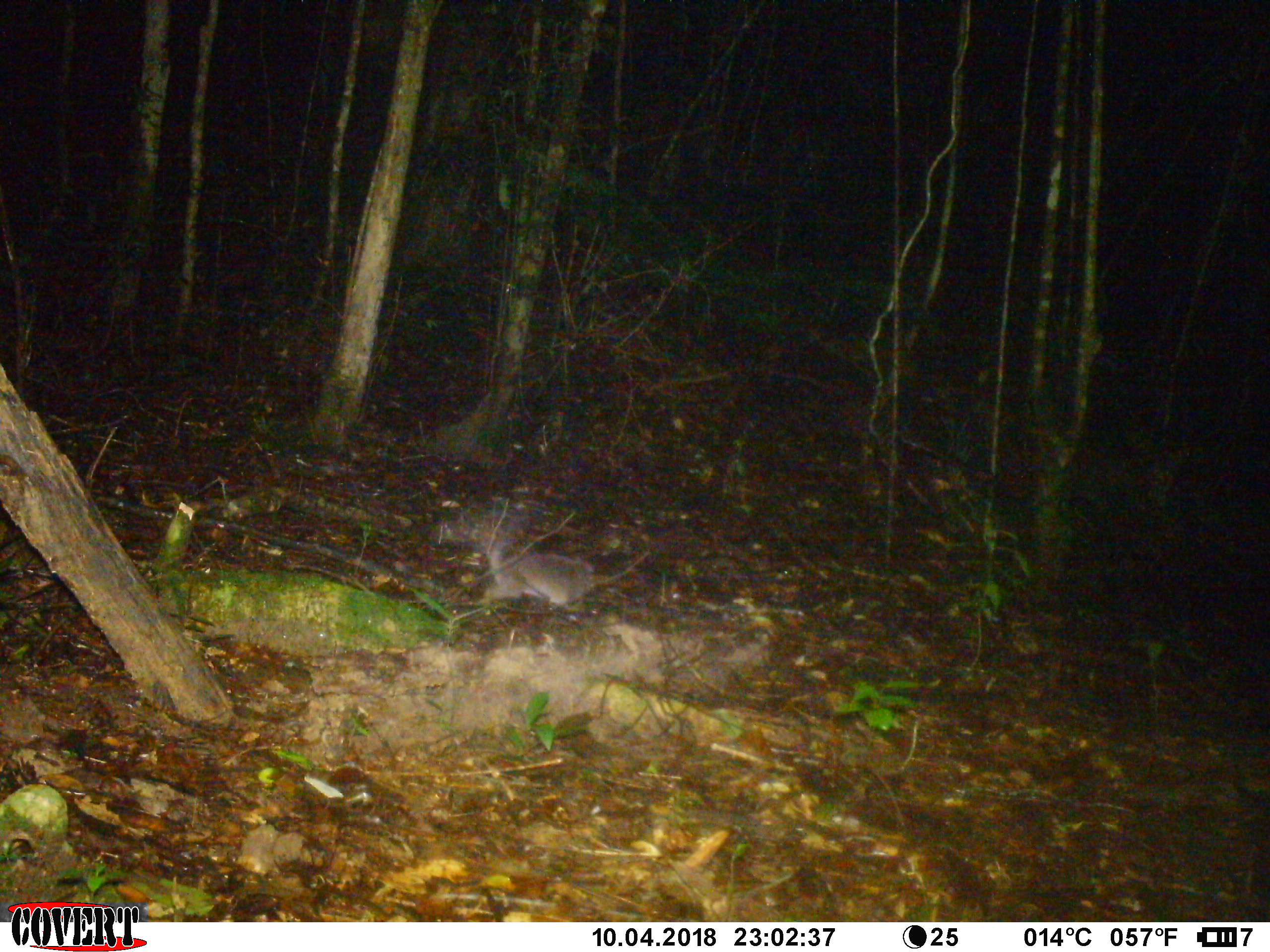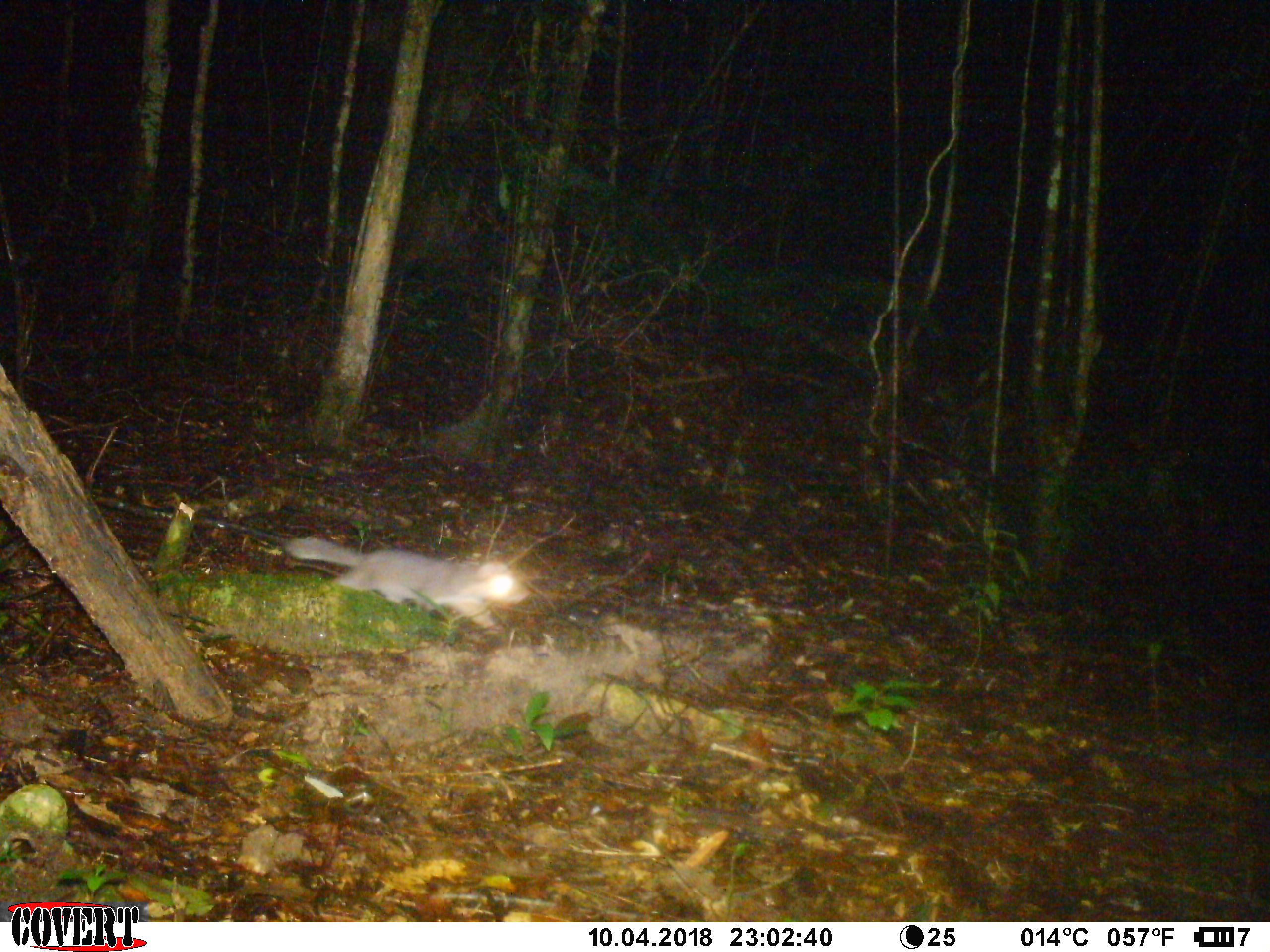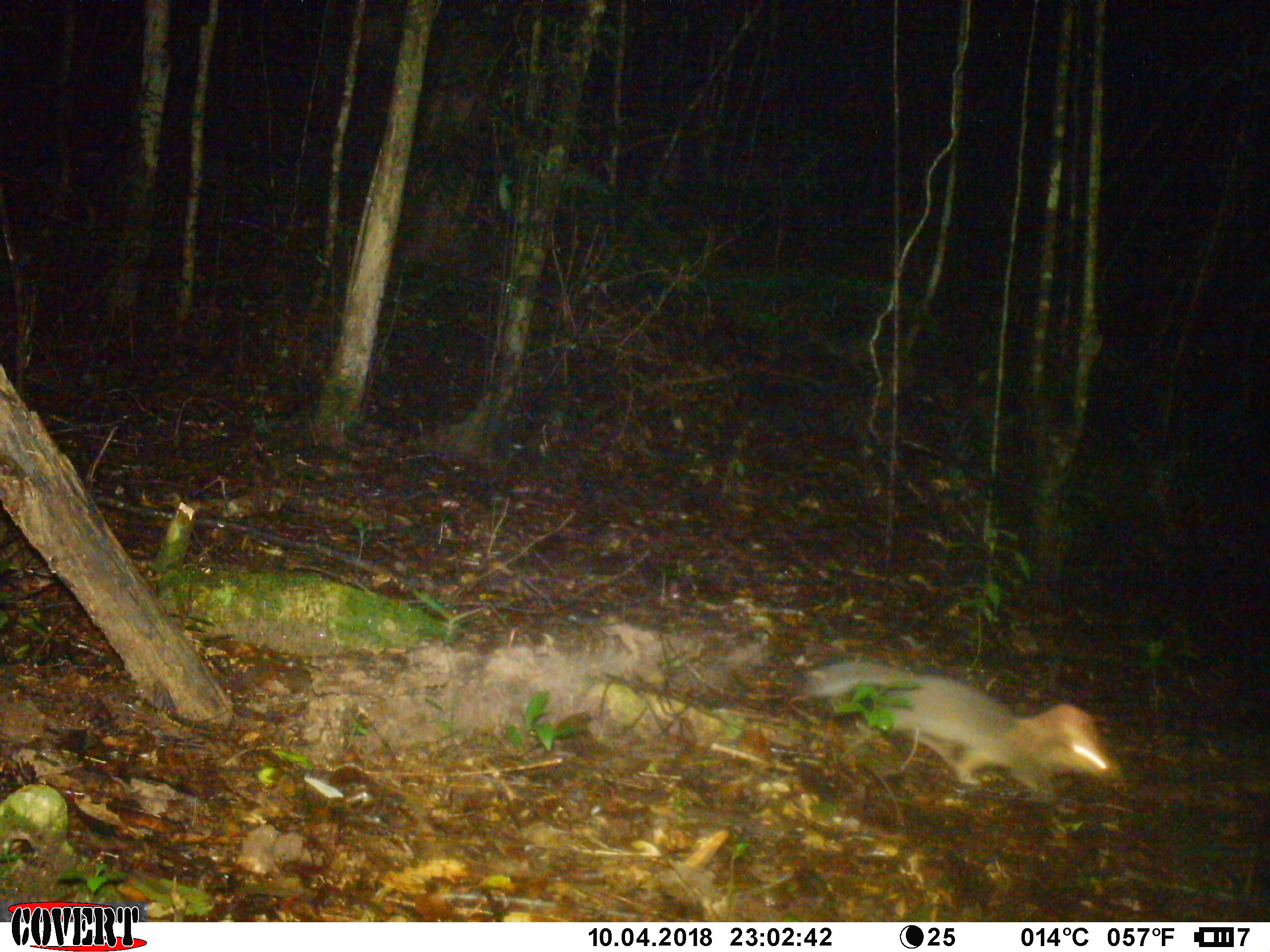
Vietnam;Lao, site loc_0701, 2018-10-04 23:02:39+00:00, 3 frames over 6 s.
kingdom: Animalia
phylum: Chordata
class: Mammalia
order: Carnivora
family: Mustelidae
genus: Melogale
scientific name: Melogale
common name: ferret badger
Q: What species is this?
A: Ferret badger (Melogale).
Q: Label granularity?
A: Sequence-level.